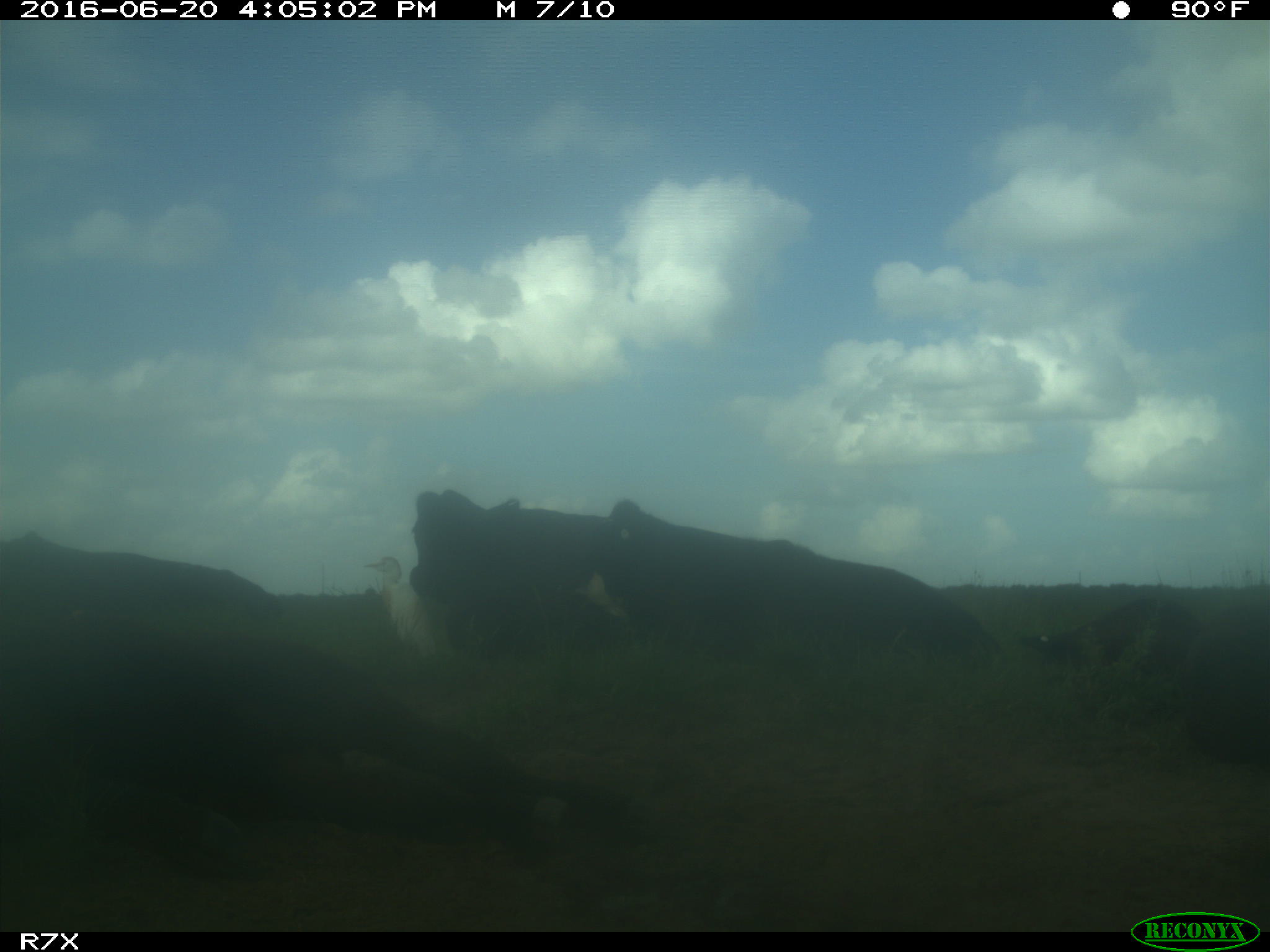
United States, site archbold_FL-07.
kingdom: Animalia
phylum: Chordata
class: Mammalia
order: Artiodactyla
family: Bovidae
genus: Bos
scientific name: Bos taurus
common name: domestic cow